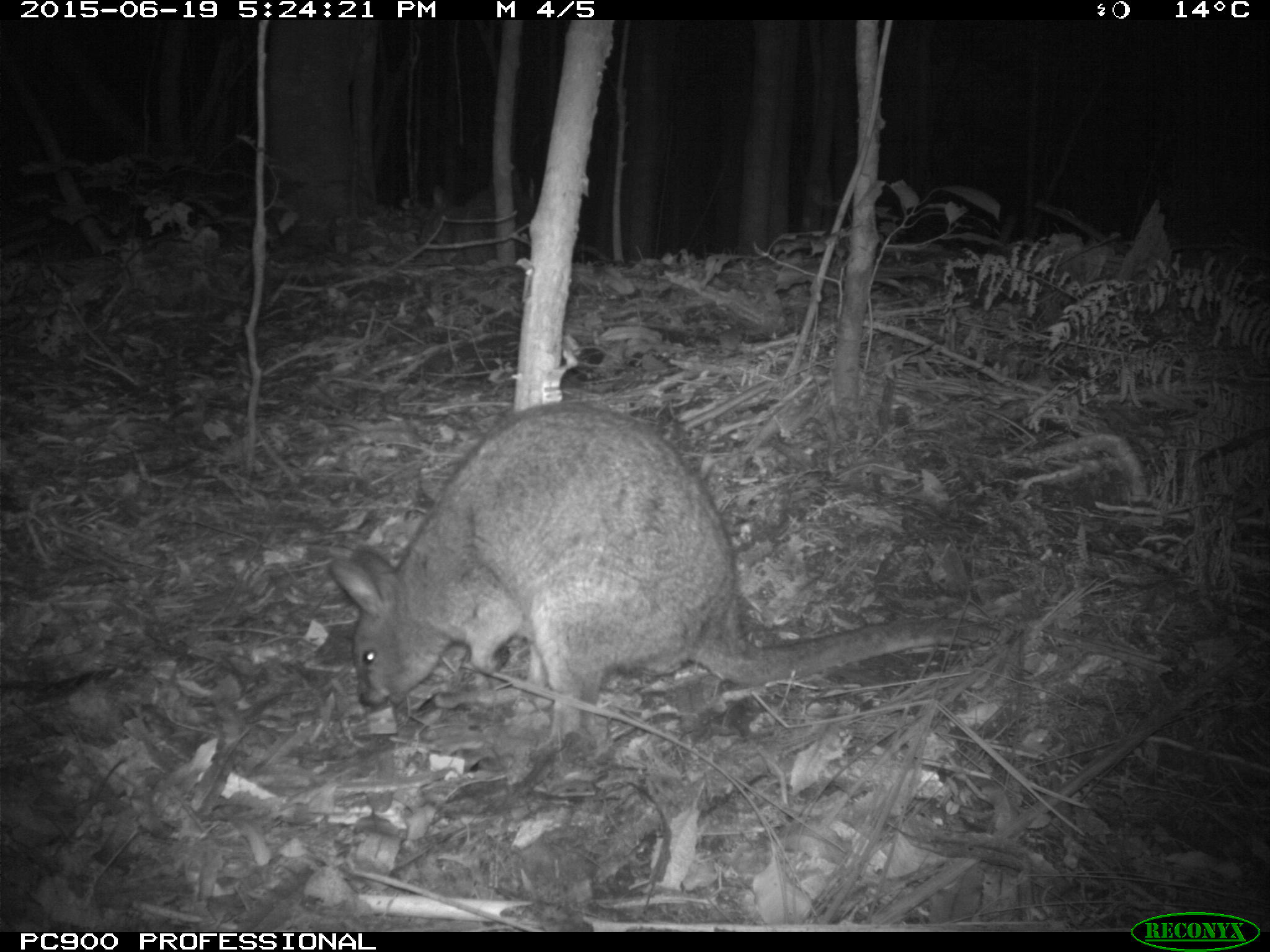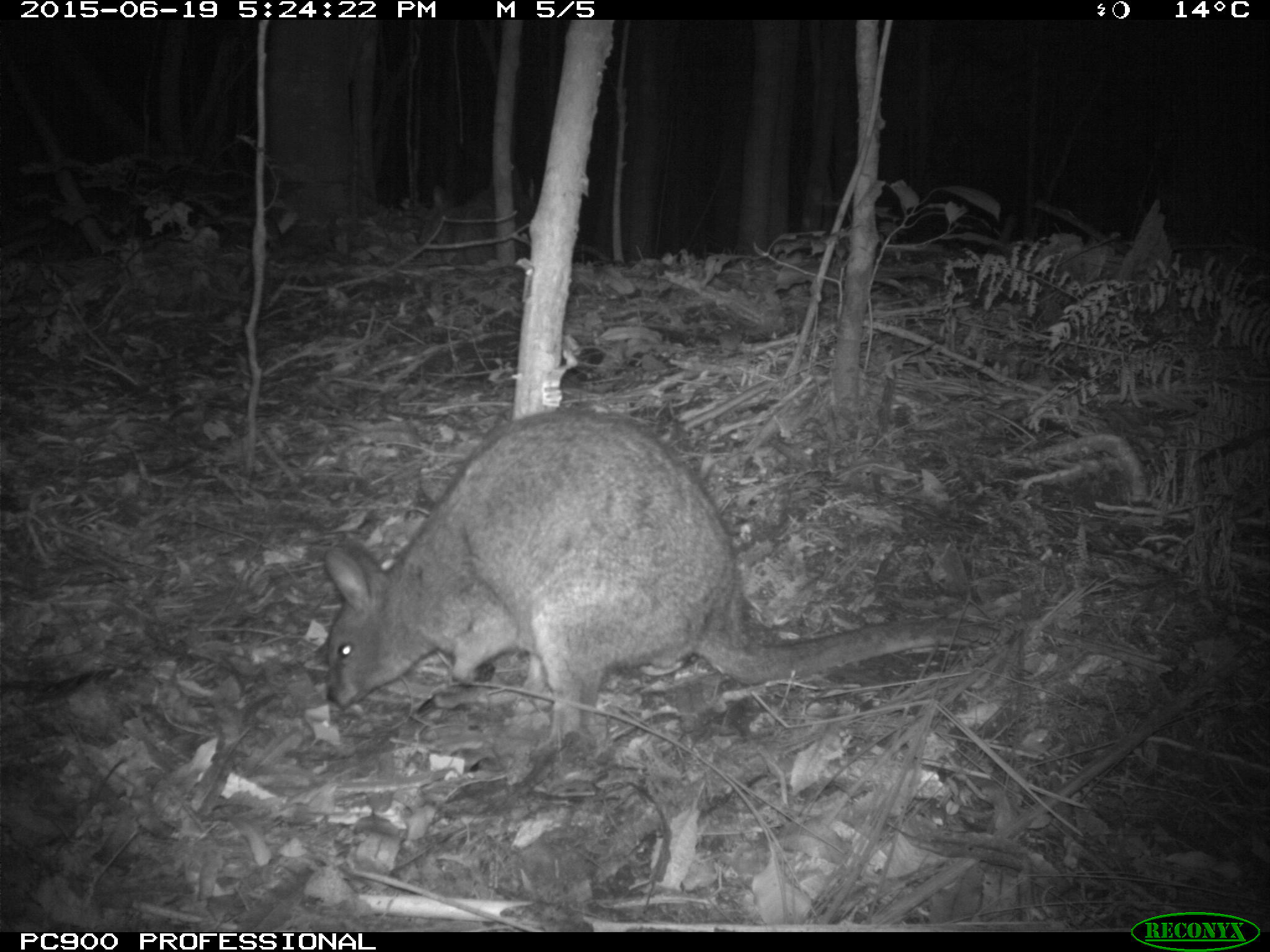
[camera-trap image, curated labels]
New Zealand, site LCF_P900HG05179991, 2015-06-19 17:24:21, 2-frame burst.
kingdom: Animalia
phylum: Chordata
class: Mammalia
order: Diprotodontia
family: Macropodidae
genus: Notamacropus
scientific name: Notamacropus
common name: wallaby